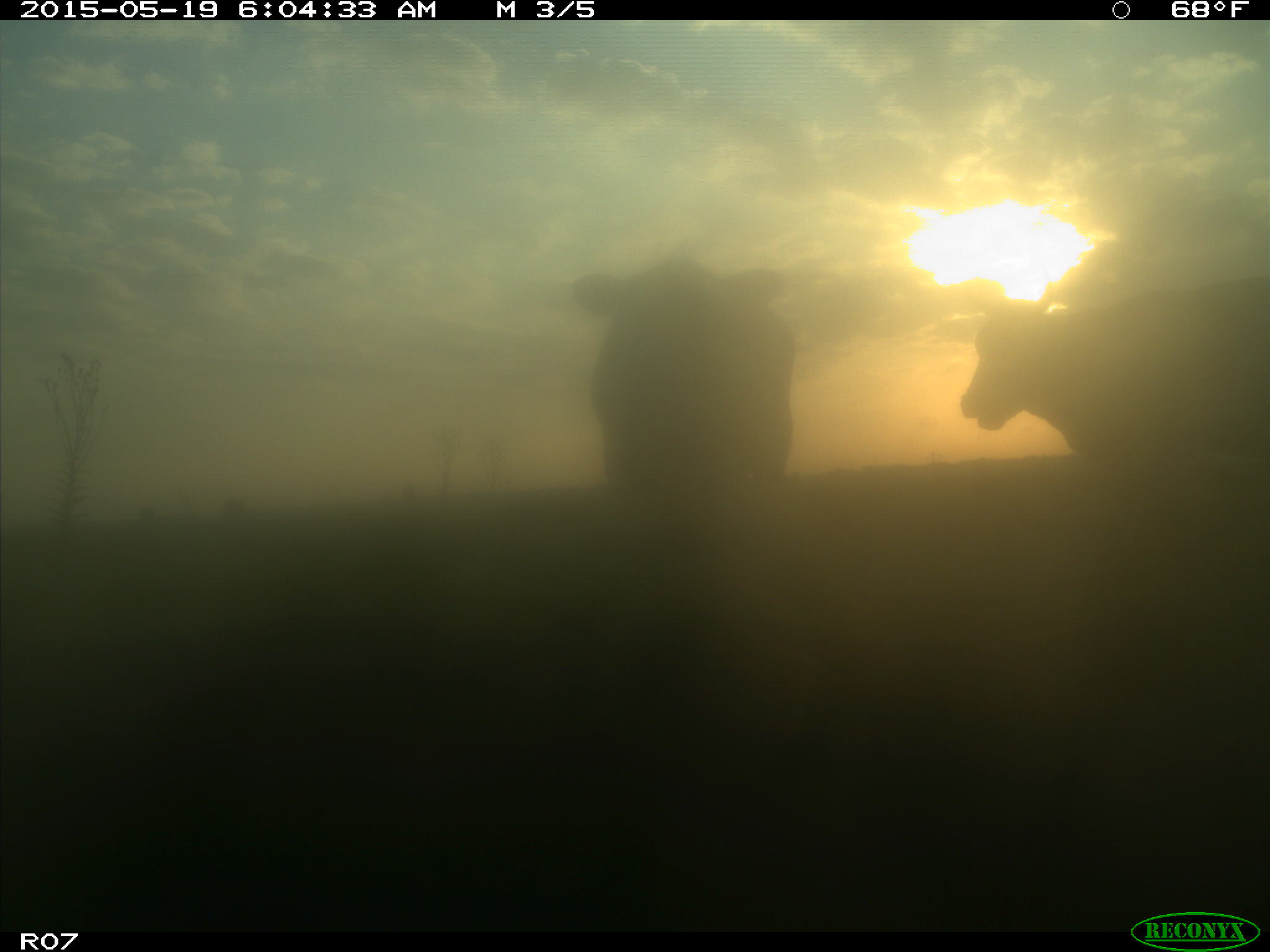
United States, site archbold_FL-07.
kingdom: Animalia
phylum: Chordata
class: Mammalia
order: Artiodactyla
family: Bovidae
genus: Bos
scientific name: Bos taurus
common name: domestic cow